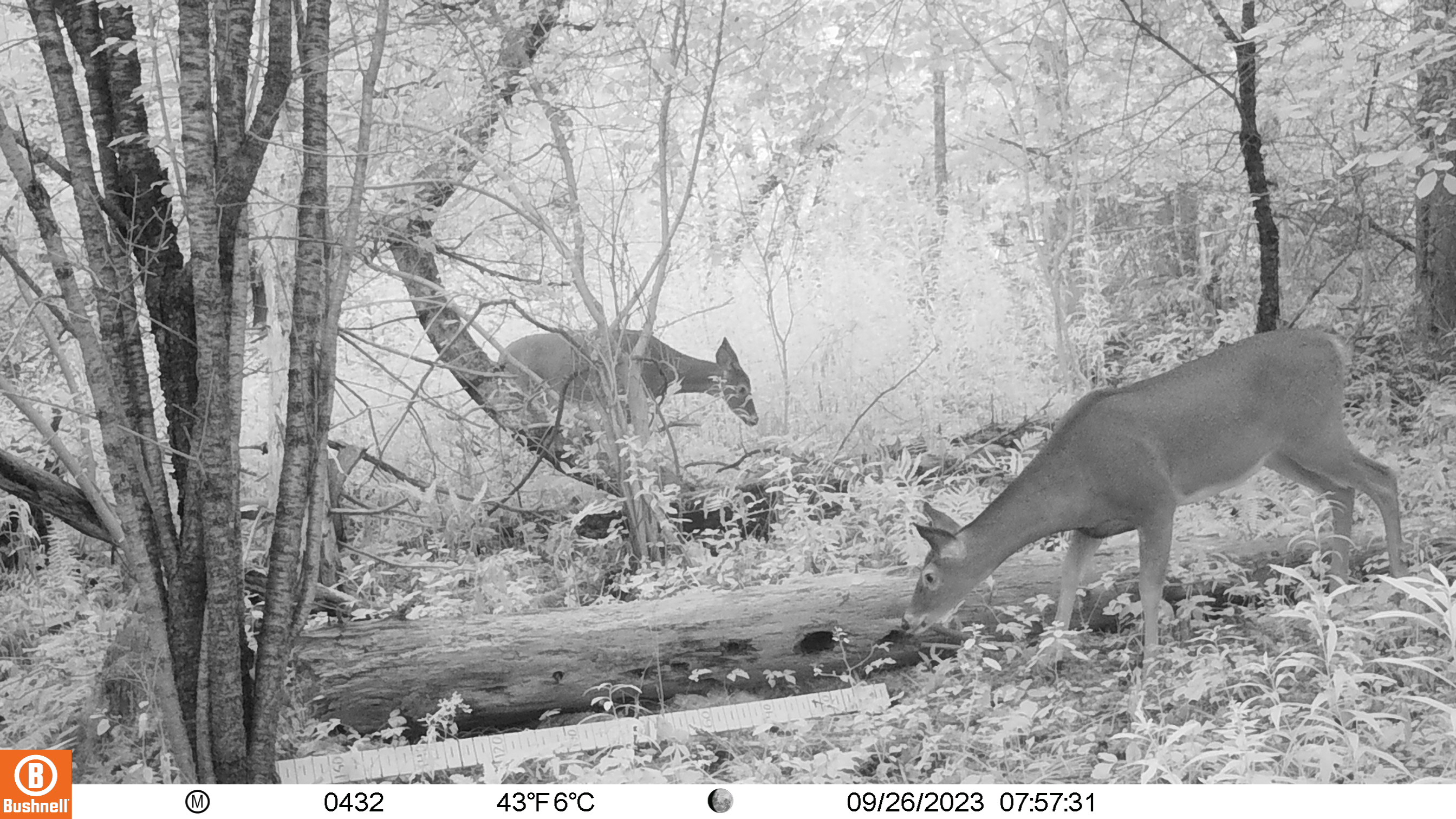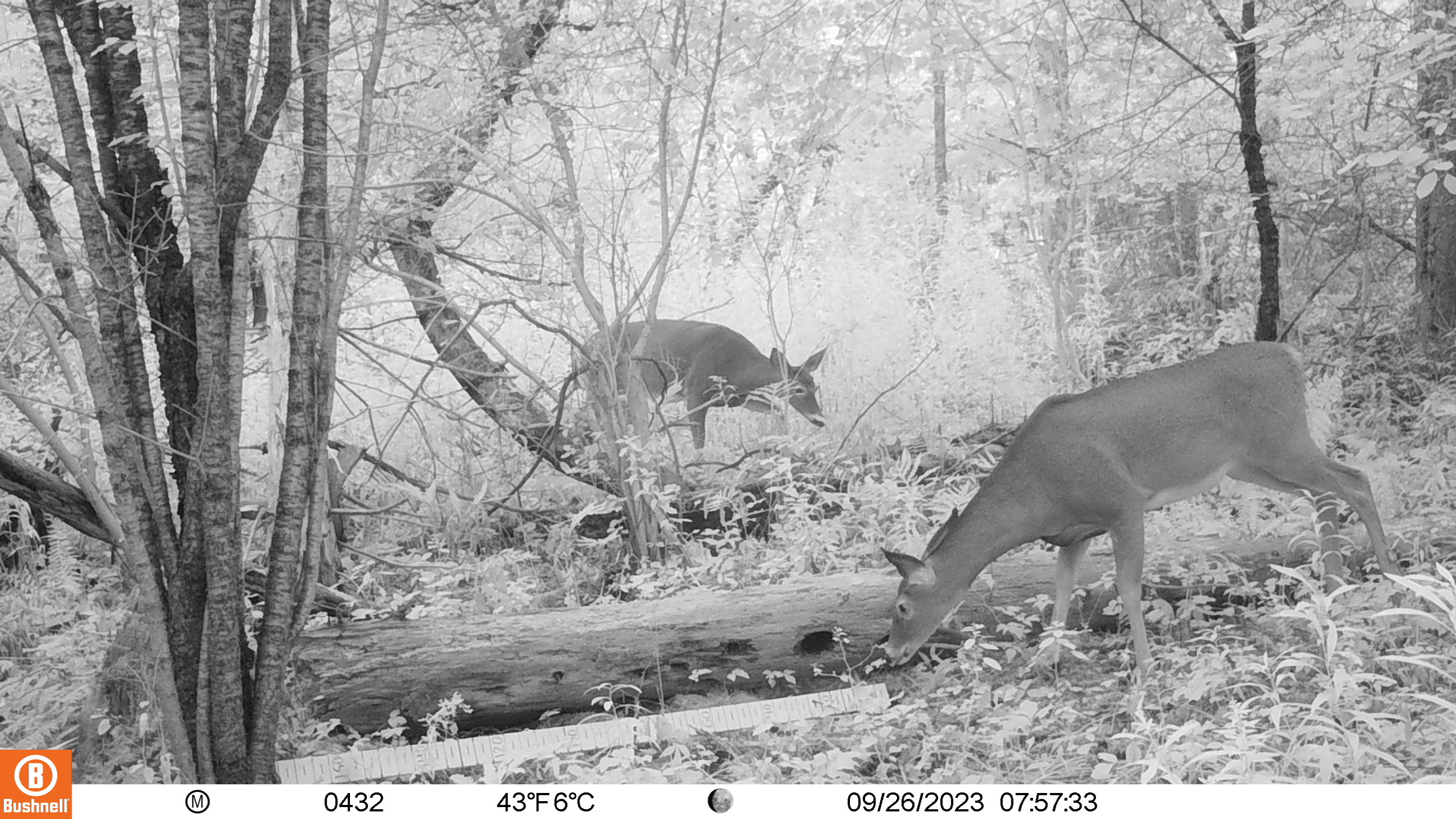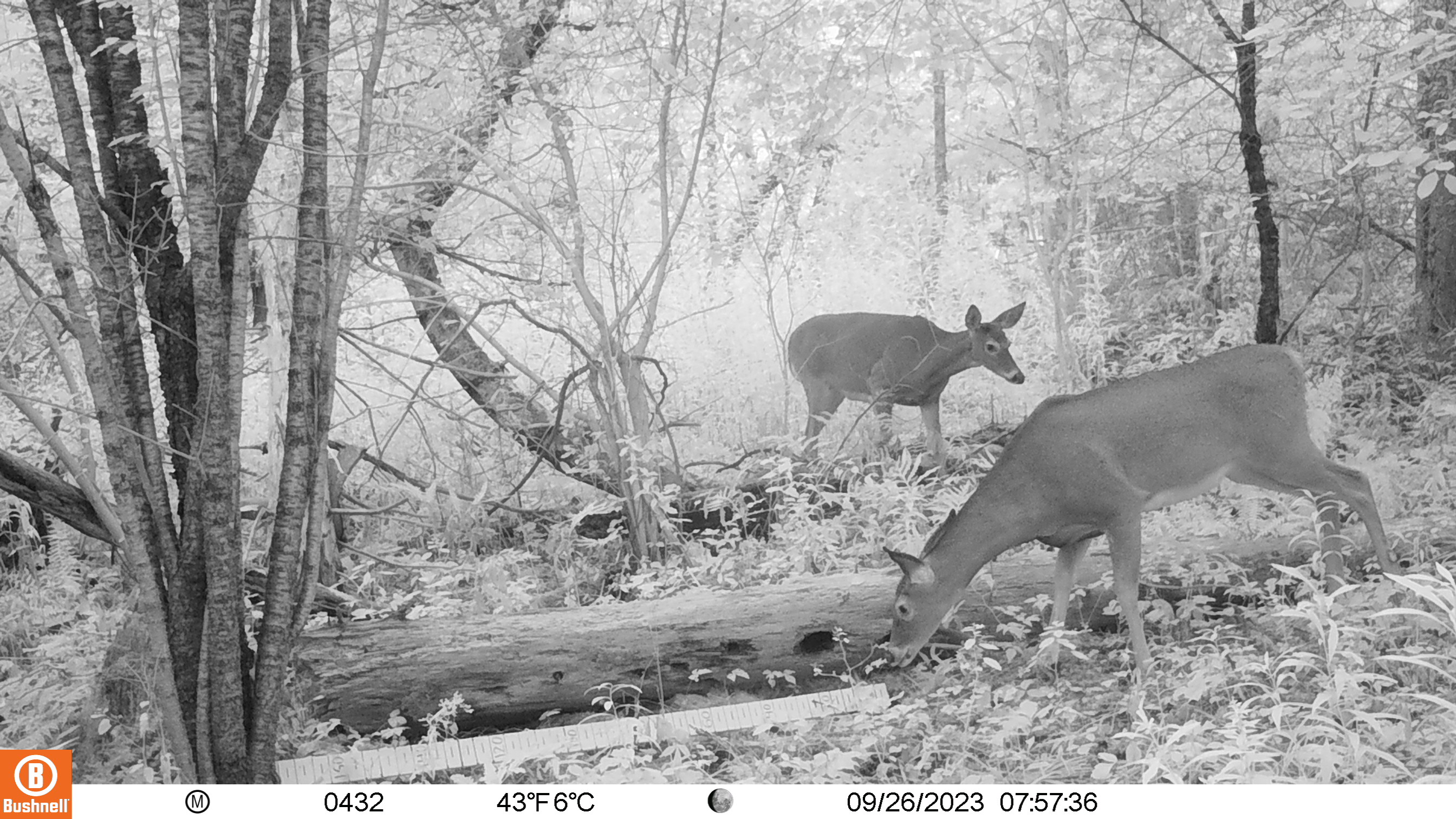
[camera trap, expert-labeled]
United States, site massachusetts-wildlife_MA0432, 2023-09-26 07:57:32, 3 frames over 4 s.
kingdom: Animalia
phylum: Chordata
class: Mammalia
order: Artiodactyla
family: Cervidae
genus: Odocoileus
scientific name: Odocoileus virginianus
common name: white-tailed deer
White-tailed deer (Odocoileus virginianus).